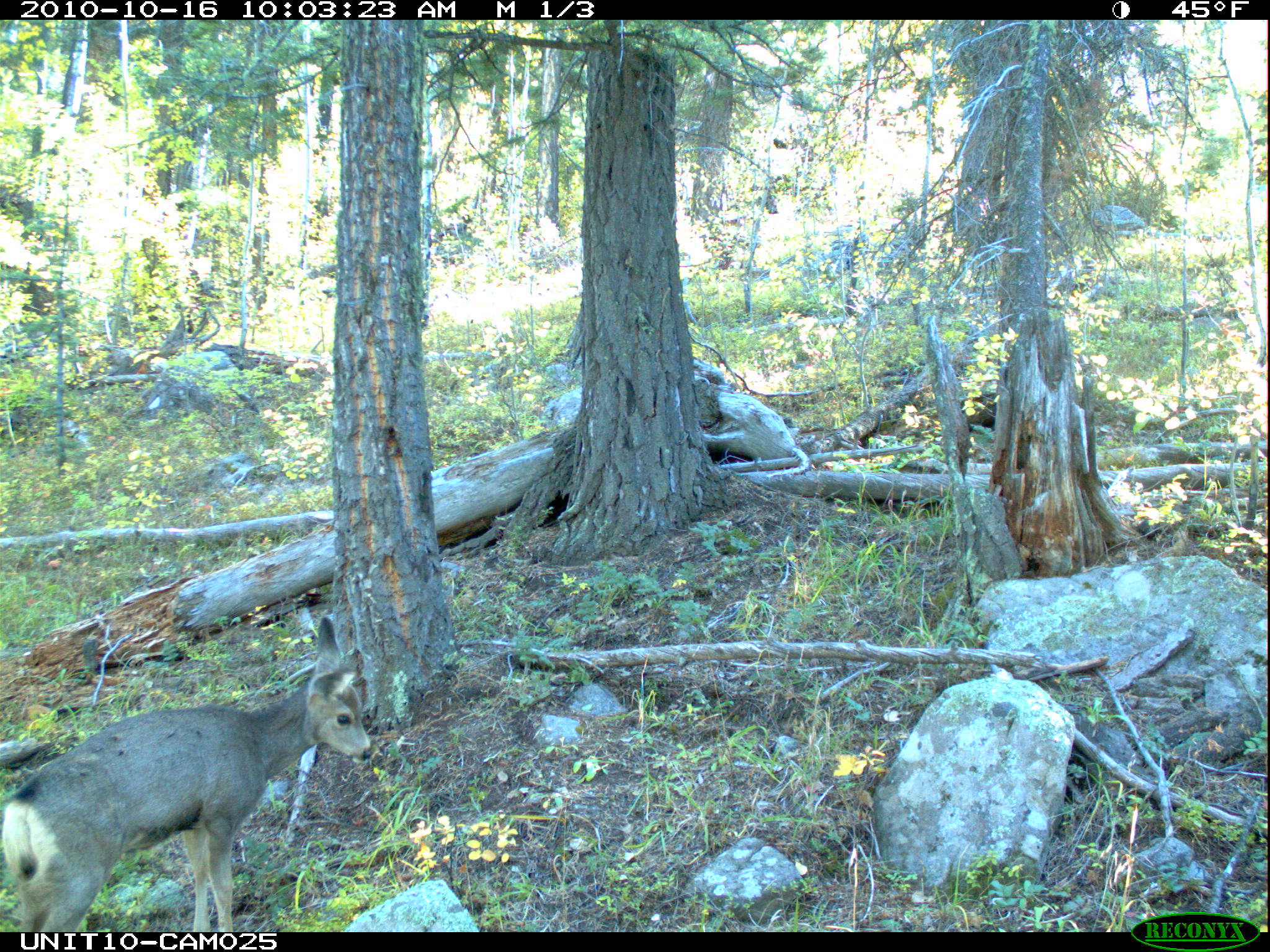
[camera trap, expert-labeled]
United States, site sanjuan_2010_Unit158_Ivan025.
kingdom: Animalia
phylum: Chordata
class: Mammalia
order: Artiodactyla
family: Cervidae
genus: Odocoileus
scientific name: Odocoileus hemionus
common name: mule deer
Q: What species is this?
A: Odocoileus hemionus (mule deer).